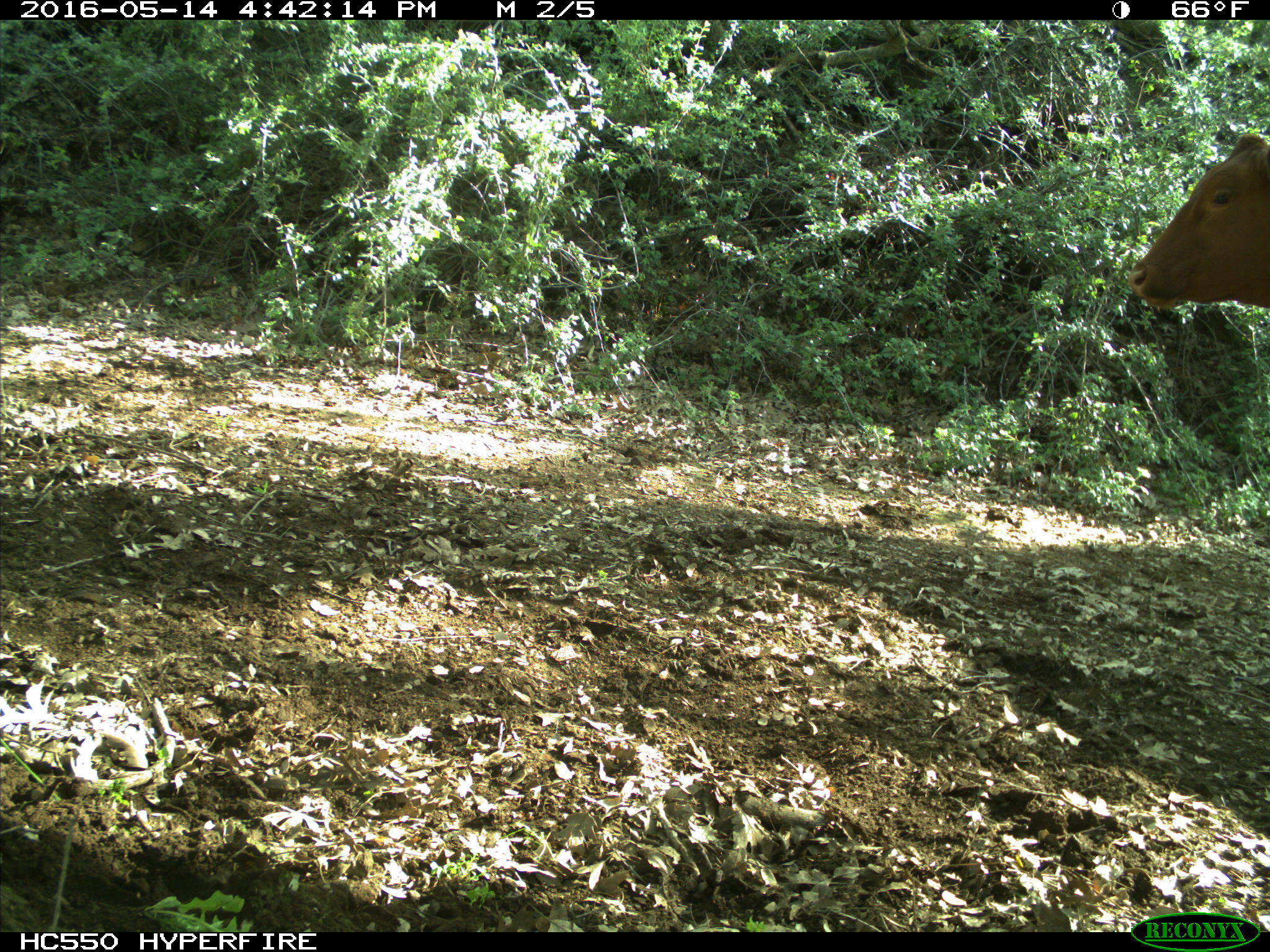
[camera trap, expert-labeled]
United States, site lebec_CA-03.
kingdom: Animalia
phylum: Chordata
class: Mammalia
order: Artiodactyla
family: Bovidae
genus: Bos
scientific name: Bos taurus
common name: domestic cow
Bos taurus (domestic cow).